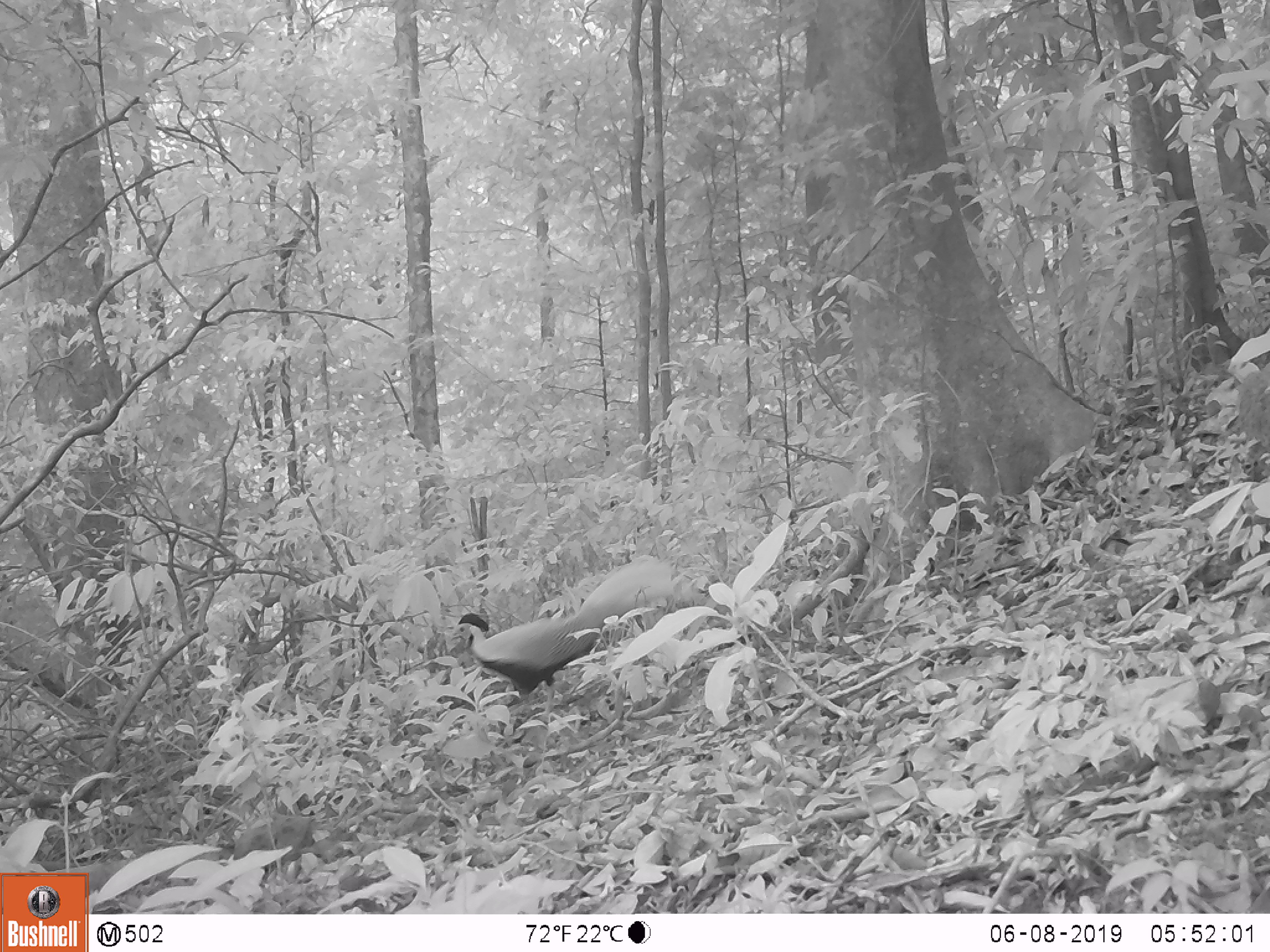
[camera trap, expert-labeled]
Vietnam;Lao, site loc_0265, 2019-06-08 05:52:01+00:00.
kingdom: Animalia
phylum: Chordata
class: Aves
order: Galliformes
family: Phasianidae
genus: Lophura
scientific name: Lophura nycthemera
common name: silver pheasant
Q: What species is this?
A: Silver pheasant (Lophura nycthemera).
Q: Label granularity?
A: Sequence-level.